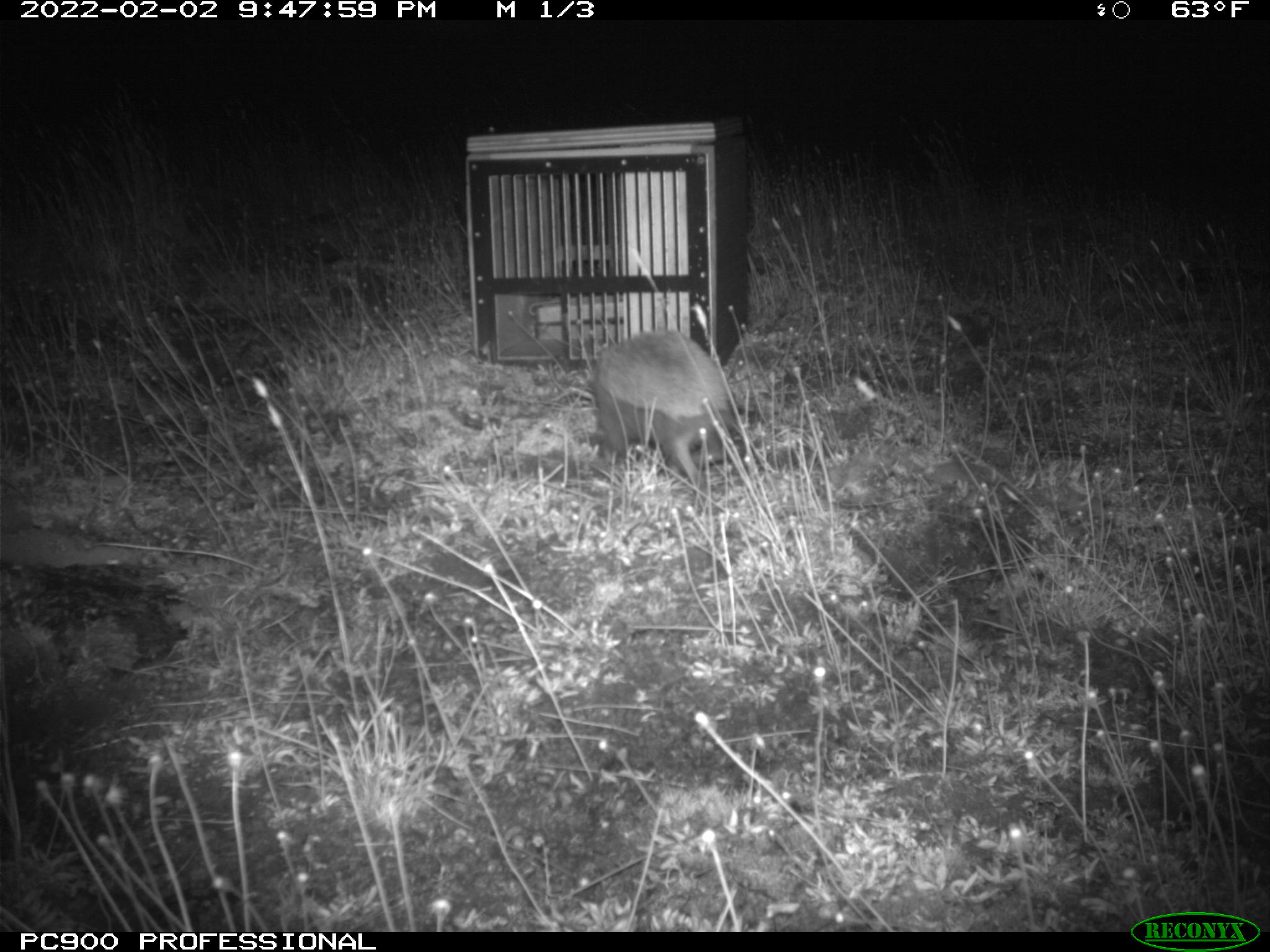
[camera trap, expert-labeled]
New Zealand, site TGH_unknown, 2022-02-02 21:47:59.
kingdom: Animalia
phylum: Chordata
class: Mammalia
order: Eulipotyphla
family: Erinaceidae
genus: Erinaceus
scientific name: Erinaceus europaeus europaeus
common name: european hedgehog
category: hedgehog